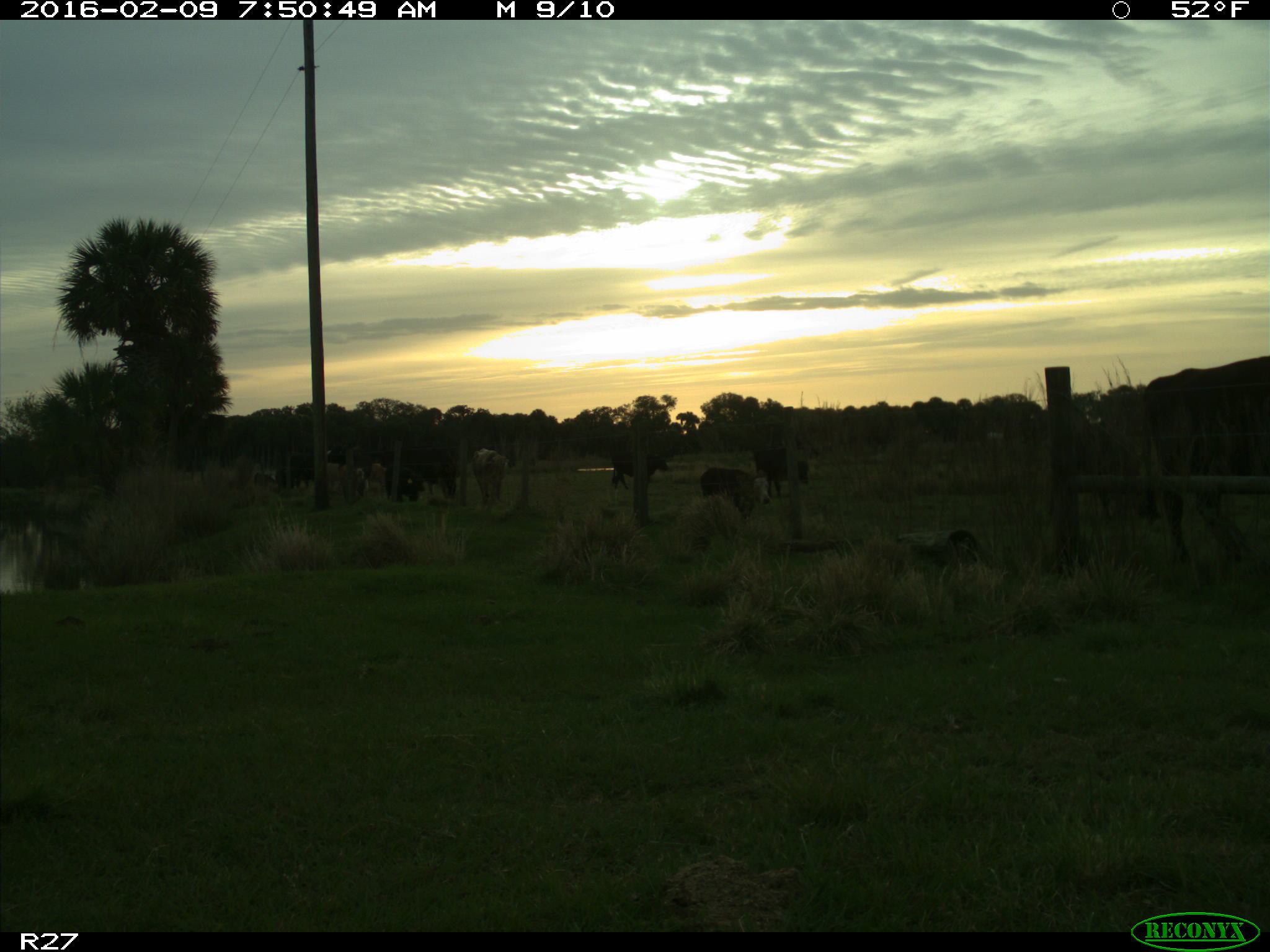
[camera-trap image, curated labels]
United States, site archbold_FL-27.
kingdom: Animalia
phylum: Chordata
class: Mammalia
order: Artiodactyla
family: Bovidae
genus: Bos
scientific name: Bos taurus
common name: domestic cow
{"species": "Bos taurus (domestic cow)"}